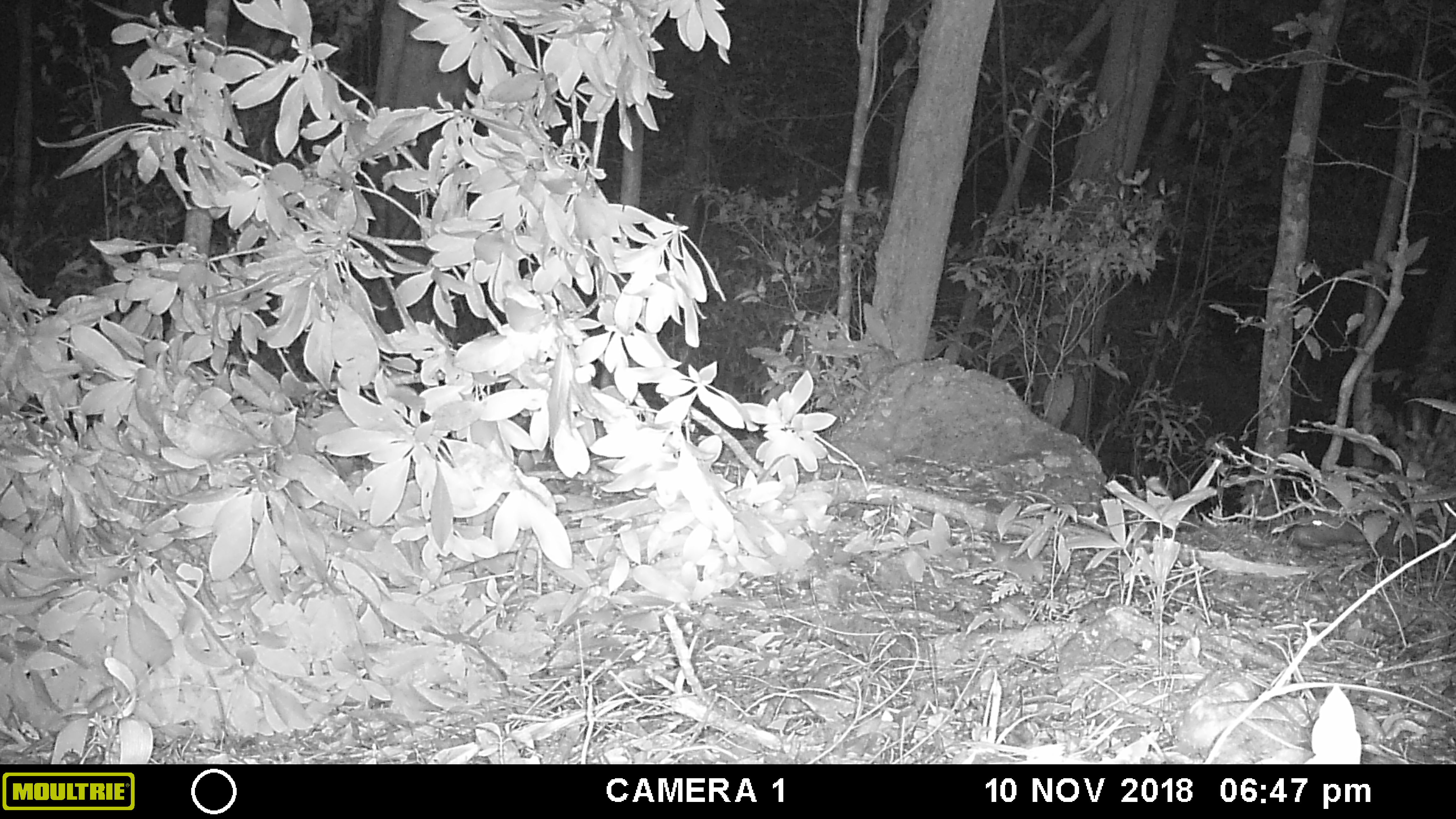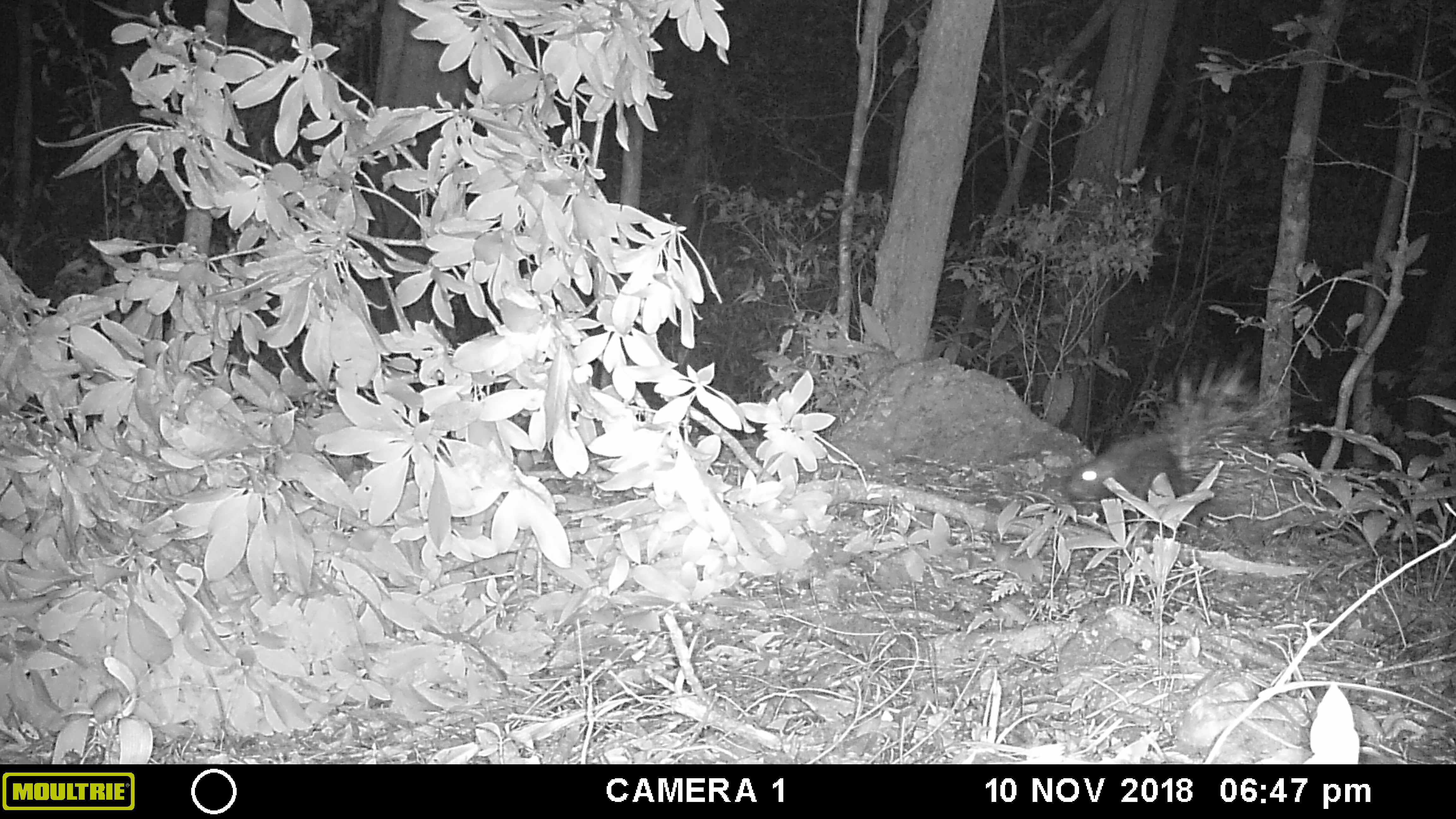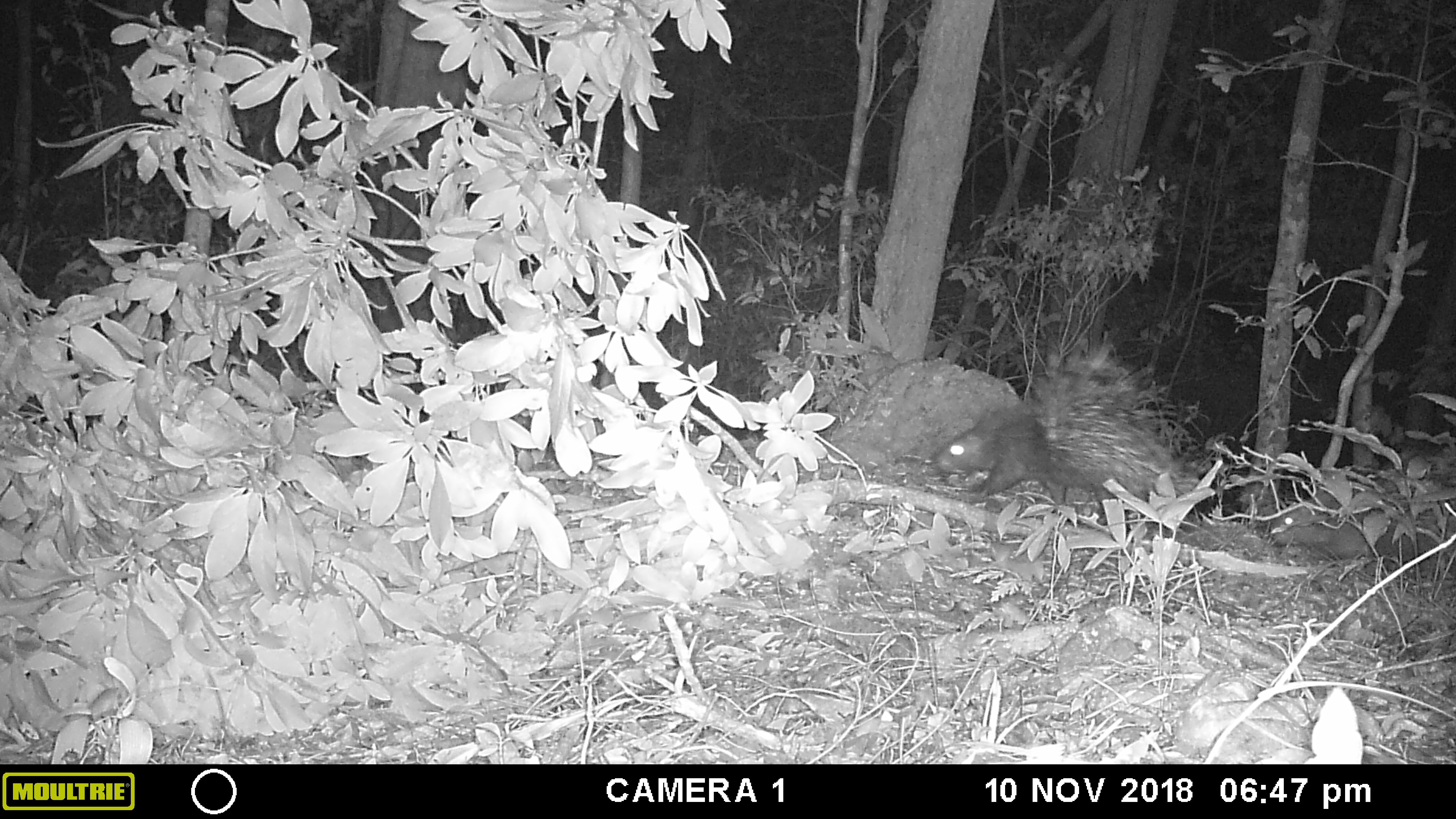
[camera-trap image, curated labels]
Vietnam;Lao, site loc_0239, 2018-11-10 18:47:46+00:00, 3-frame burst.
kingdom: Animalia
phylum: Chordata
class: Mammalia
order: Rodentia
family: Hystricidae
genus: Hystrix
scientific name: Hystrix brachyura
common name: malayan porcupine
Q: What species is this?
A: Malayan porcupine (Hystrix brachyura).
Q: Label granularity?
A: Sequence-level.